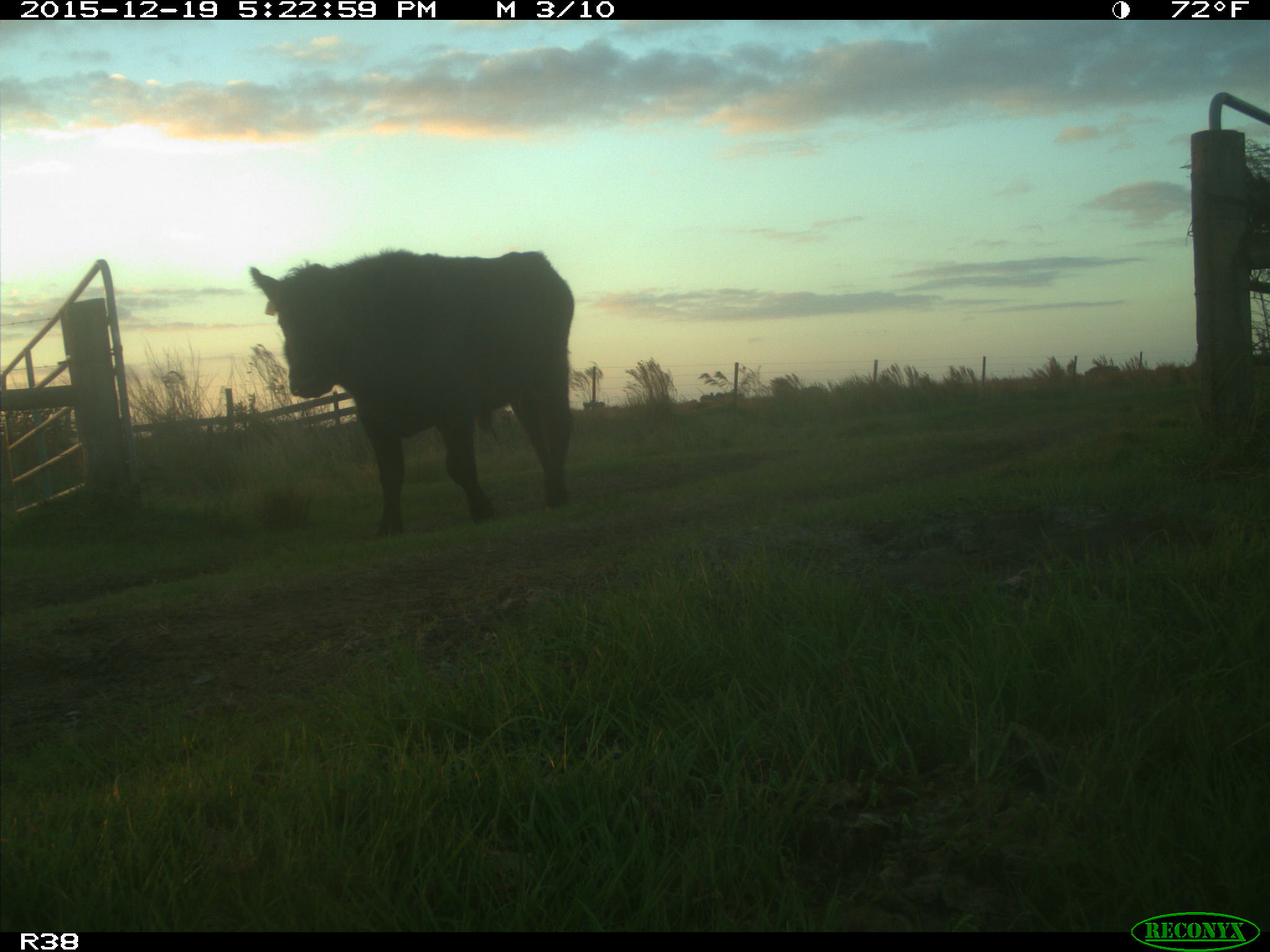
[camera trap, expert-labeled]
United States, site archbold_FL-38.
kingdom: Animalia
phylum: Chordata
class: Mammalia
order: Artiodactyla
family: Bovidae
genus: Bos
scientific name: Bos taurus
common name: domestic cow